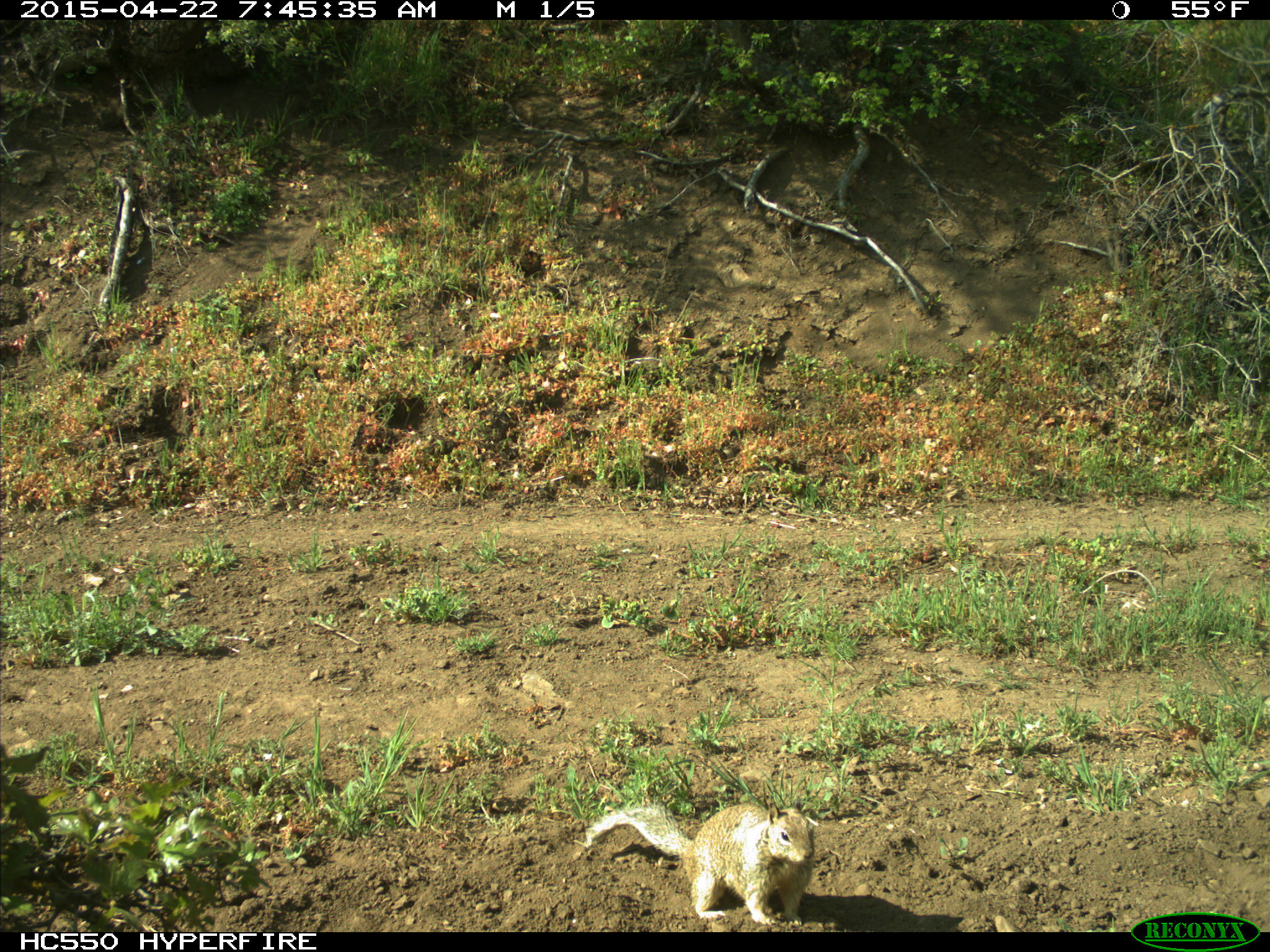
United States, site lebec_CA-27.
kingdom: Animalia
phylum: Chordata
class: Mammalia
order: Rodentia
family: Sciuridae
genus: Otospermophilus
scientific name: Otospermophilus beecheyi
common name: california ground squirrel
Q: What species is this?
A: Otospermophilus beecheyi (california ground squirrel).